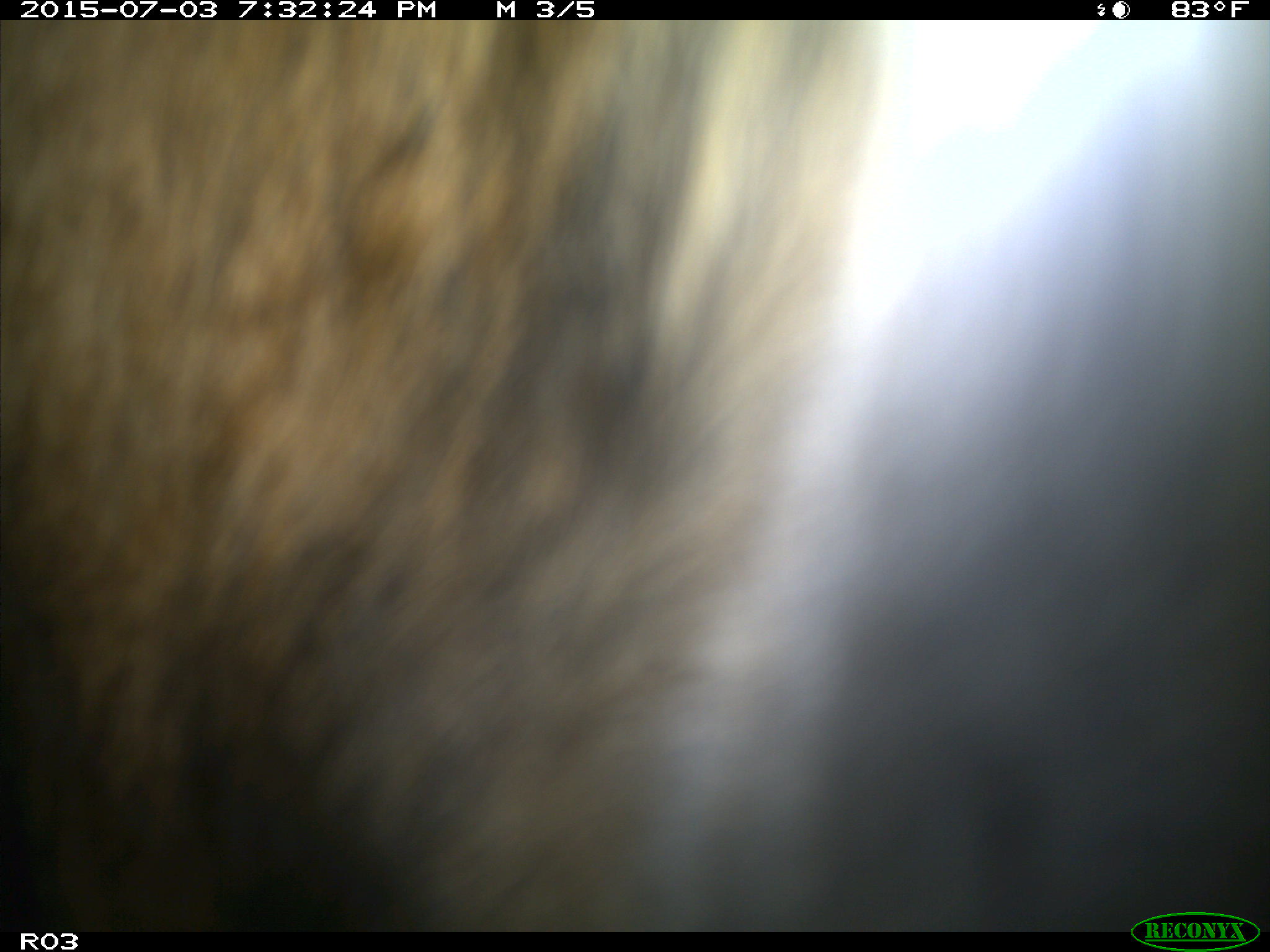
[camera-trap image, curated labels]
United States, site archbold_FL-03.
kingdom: Animalia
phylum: Chordata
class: Mammalia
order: Artiodactyla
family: Bovidae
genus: Bos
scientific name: Bos taurus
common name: domestic cow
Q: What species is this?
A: Bos taurus (domestic cow).